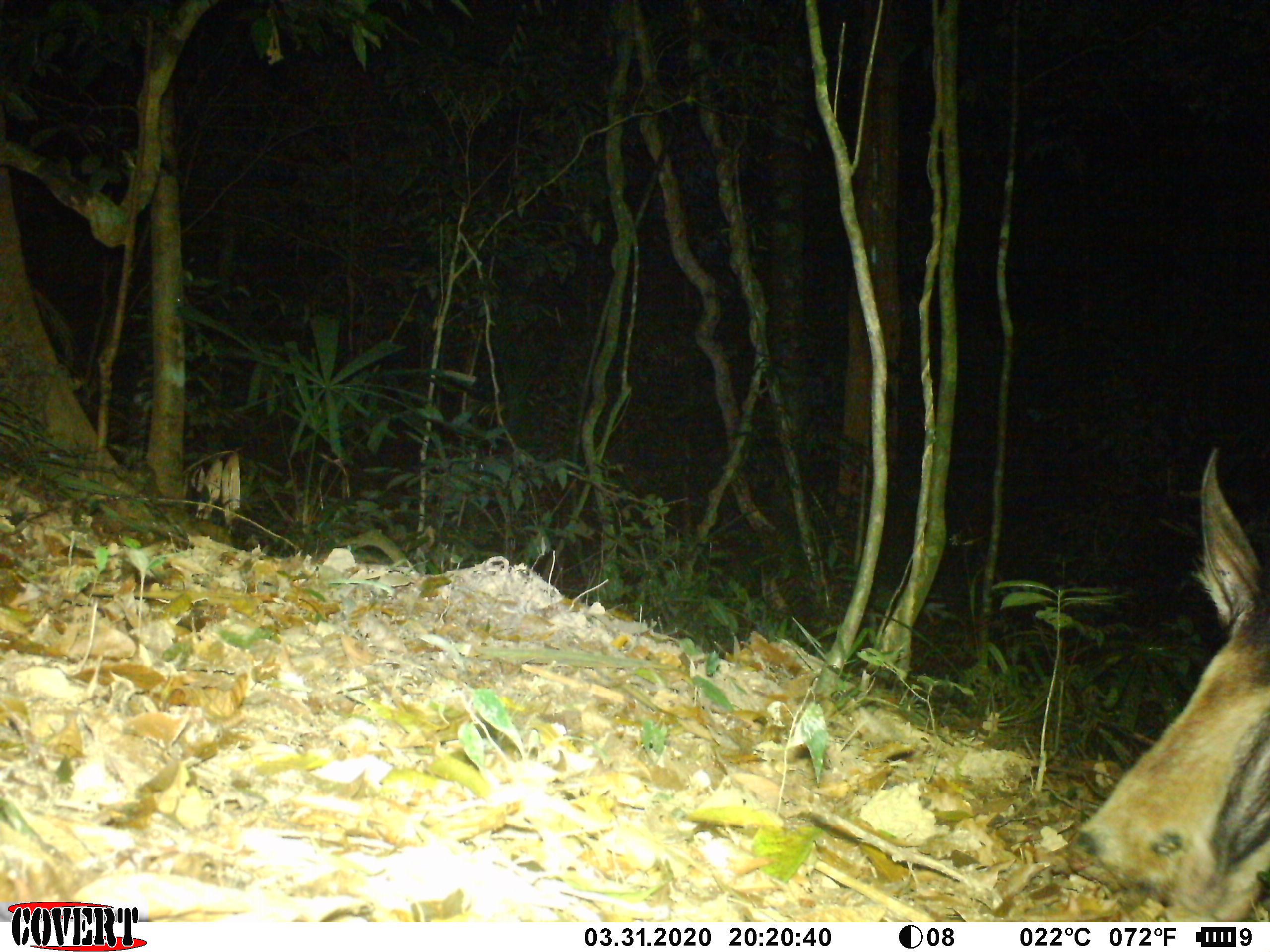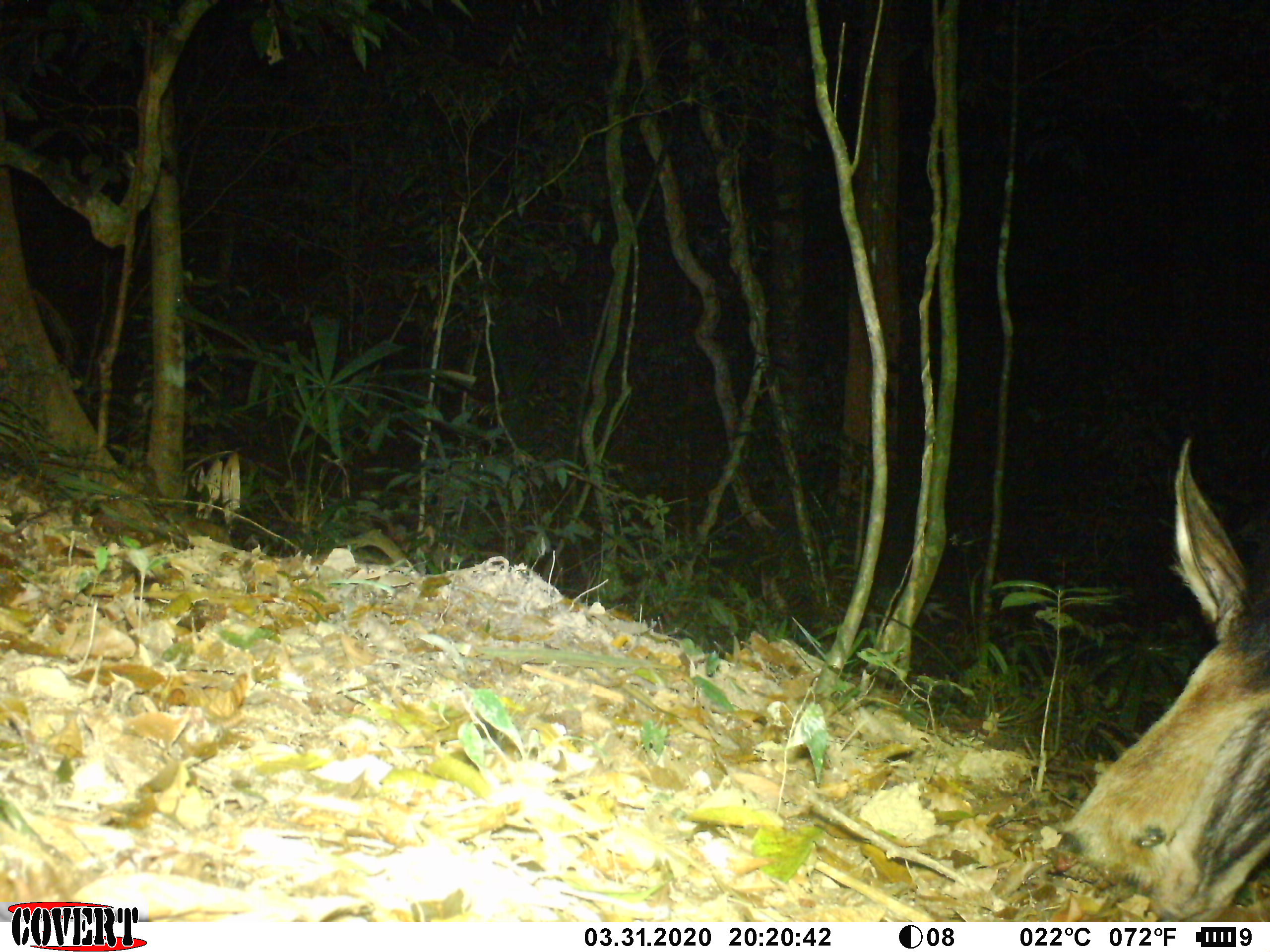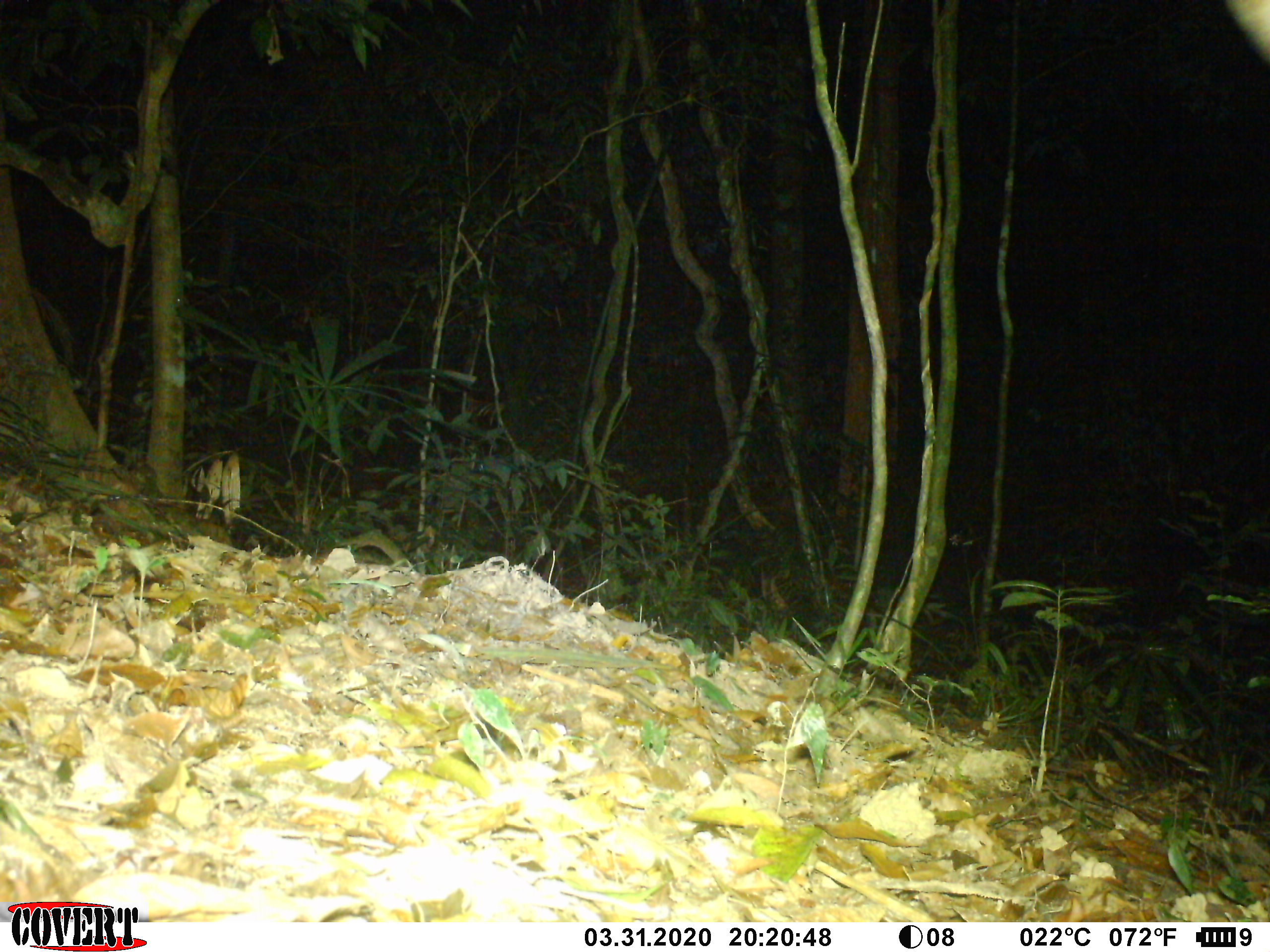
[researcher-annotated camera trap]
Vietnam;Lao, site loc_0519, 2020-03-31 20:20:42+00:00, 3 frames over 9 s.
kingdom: Animalia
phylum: Chordata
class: Mammalia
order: Artiodactyla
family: Bovidae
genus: Capricornis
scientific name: Capricornis sumatraensis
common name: chinese serow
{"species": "chinese serow (Capricornis sumatraensis)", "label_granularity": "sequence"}